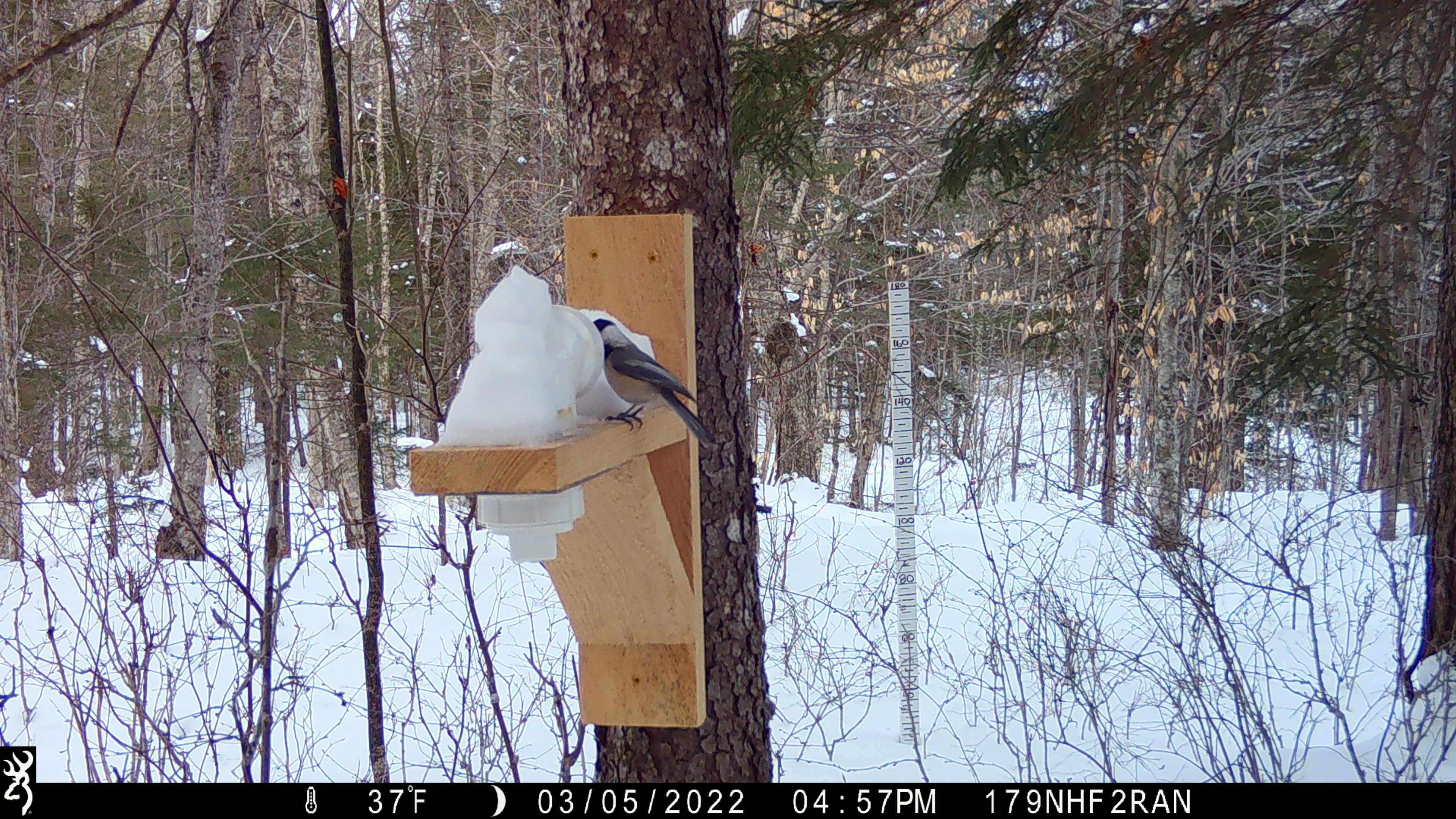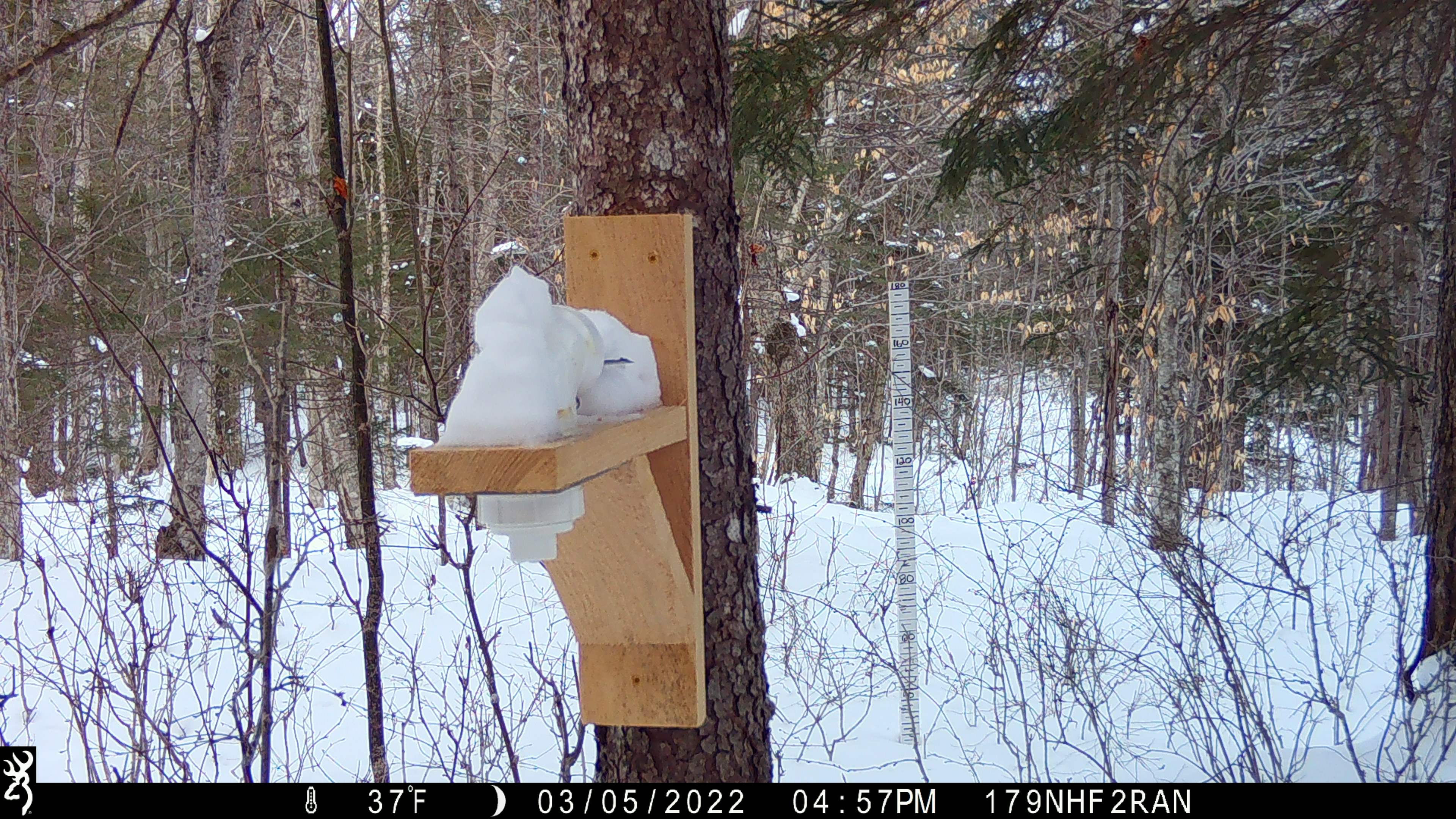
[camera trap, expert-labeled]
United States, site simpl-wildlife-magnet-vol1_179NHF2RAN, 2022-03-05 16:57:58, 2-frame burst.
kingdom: Animalia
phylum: Chordata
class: Aves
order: Passeriformes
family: Paridae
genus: Poecile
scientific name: Poecile atricapillus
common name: black-capped chickadee